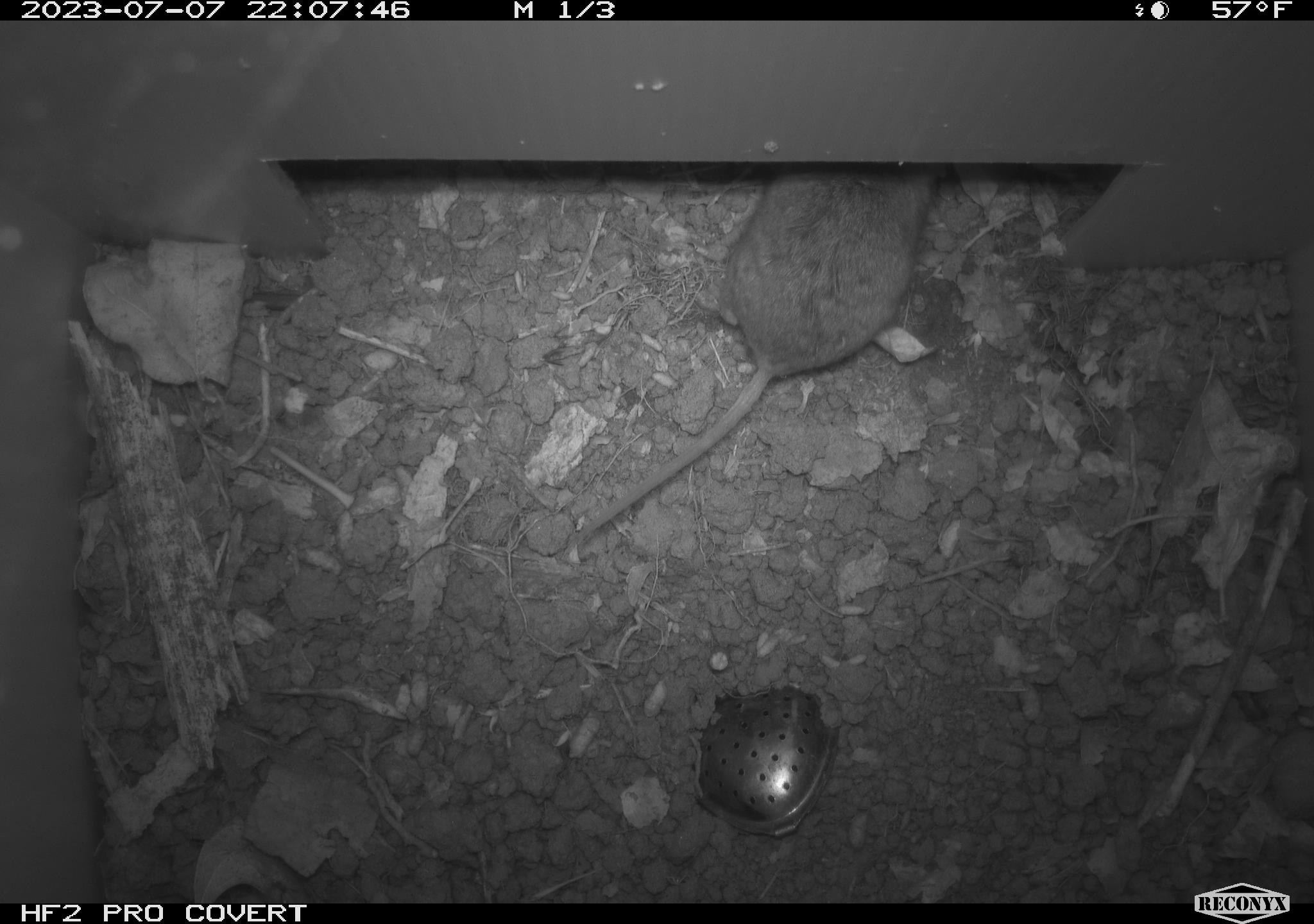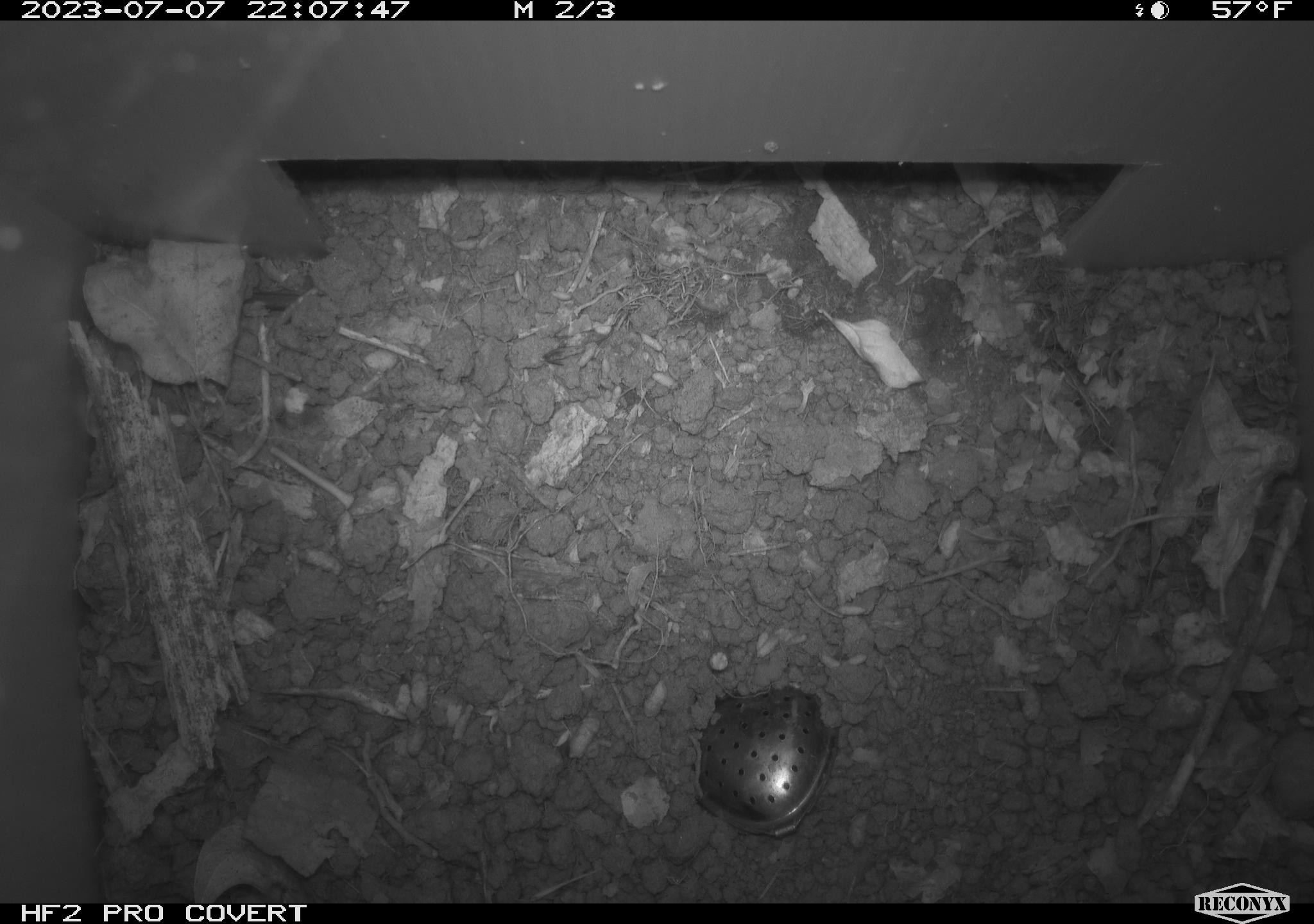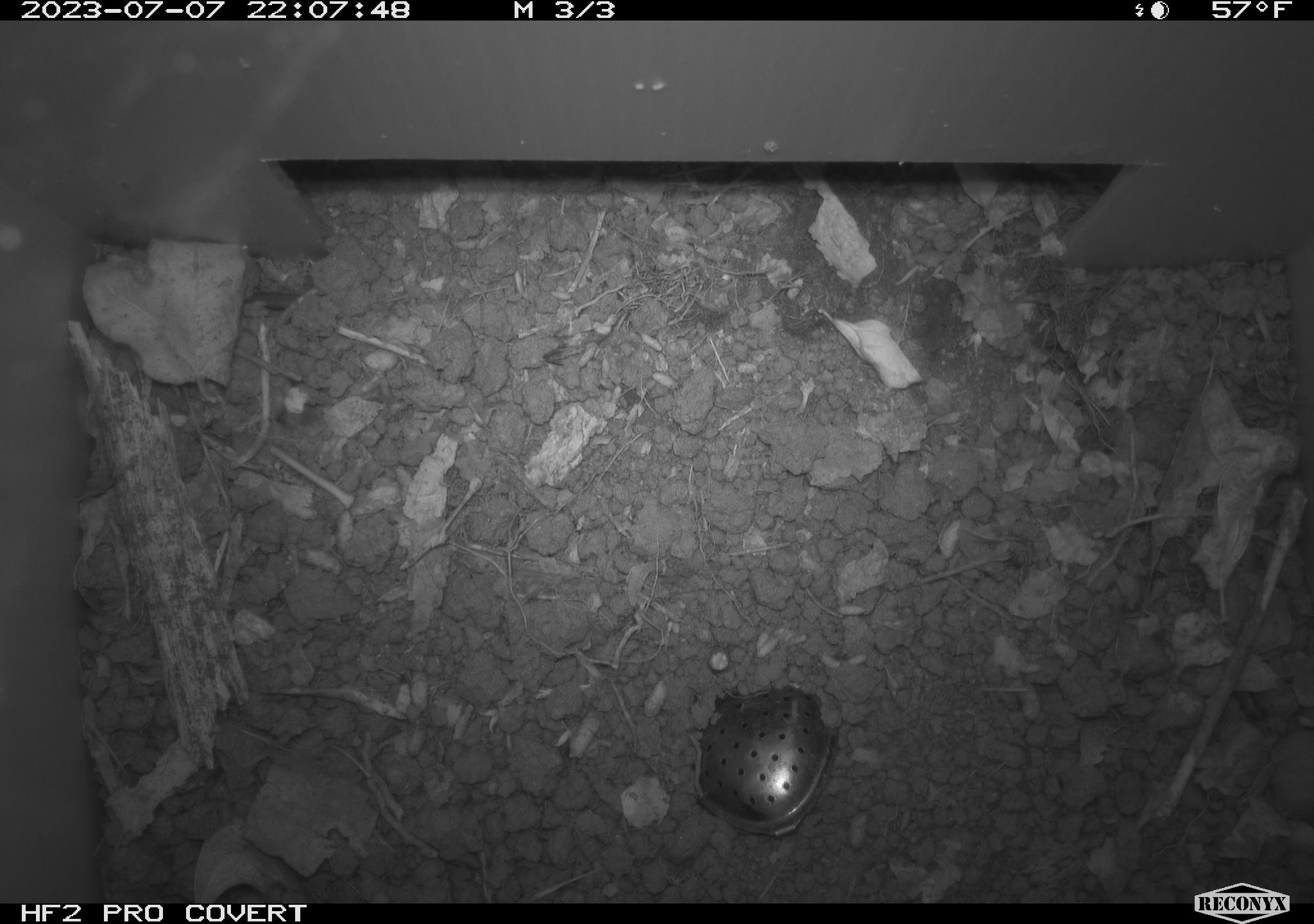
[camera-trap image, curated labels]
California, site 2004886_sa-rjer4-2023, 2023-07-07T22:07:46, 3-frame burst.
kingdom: Animalia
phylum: Chordata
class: Mammalia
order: Rodentia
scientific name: Rodentia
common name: mouse species